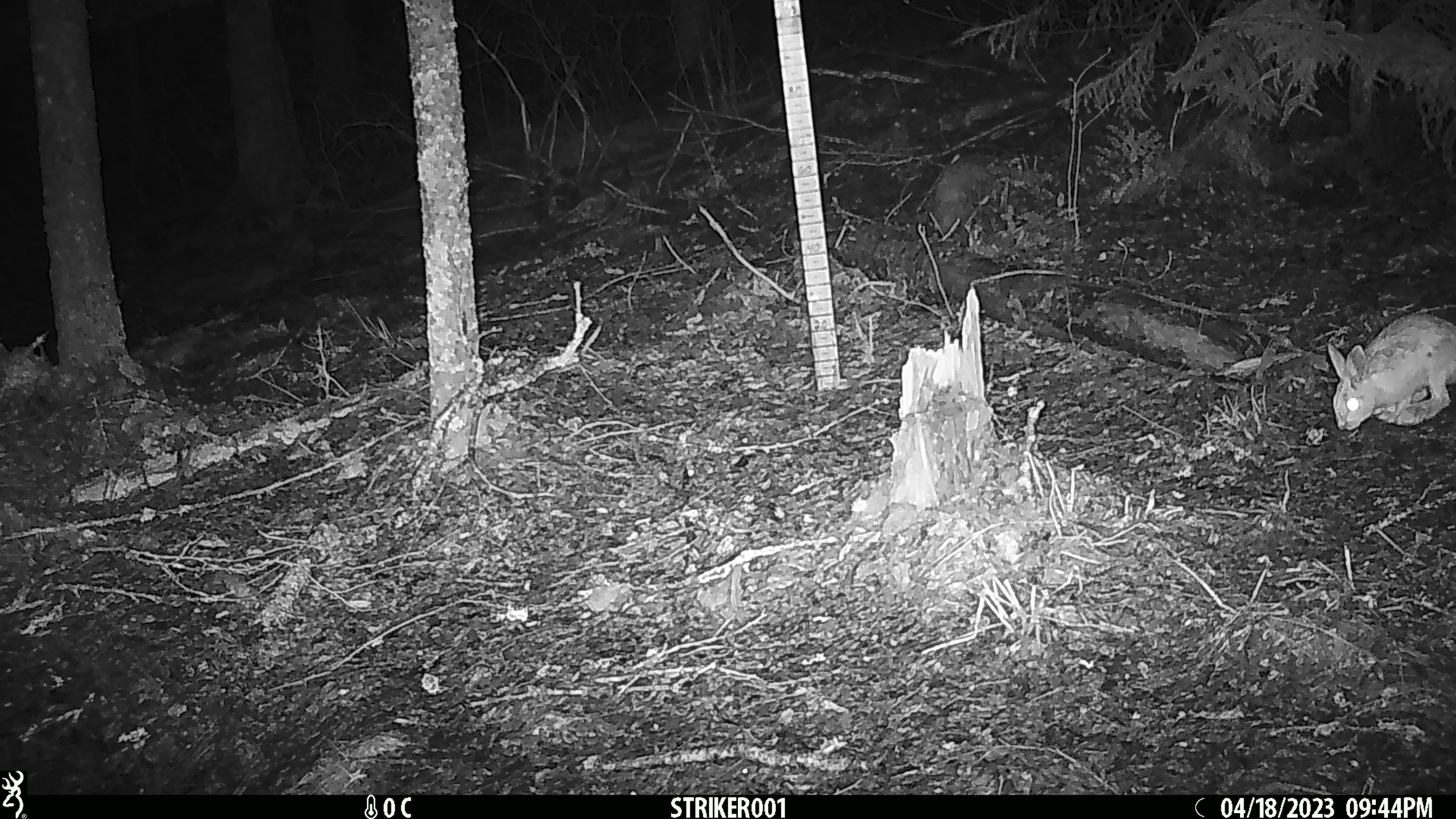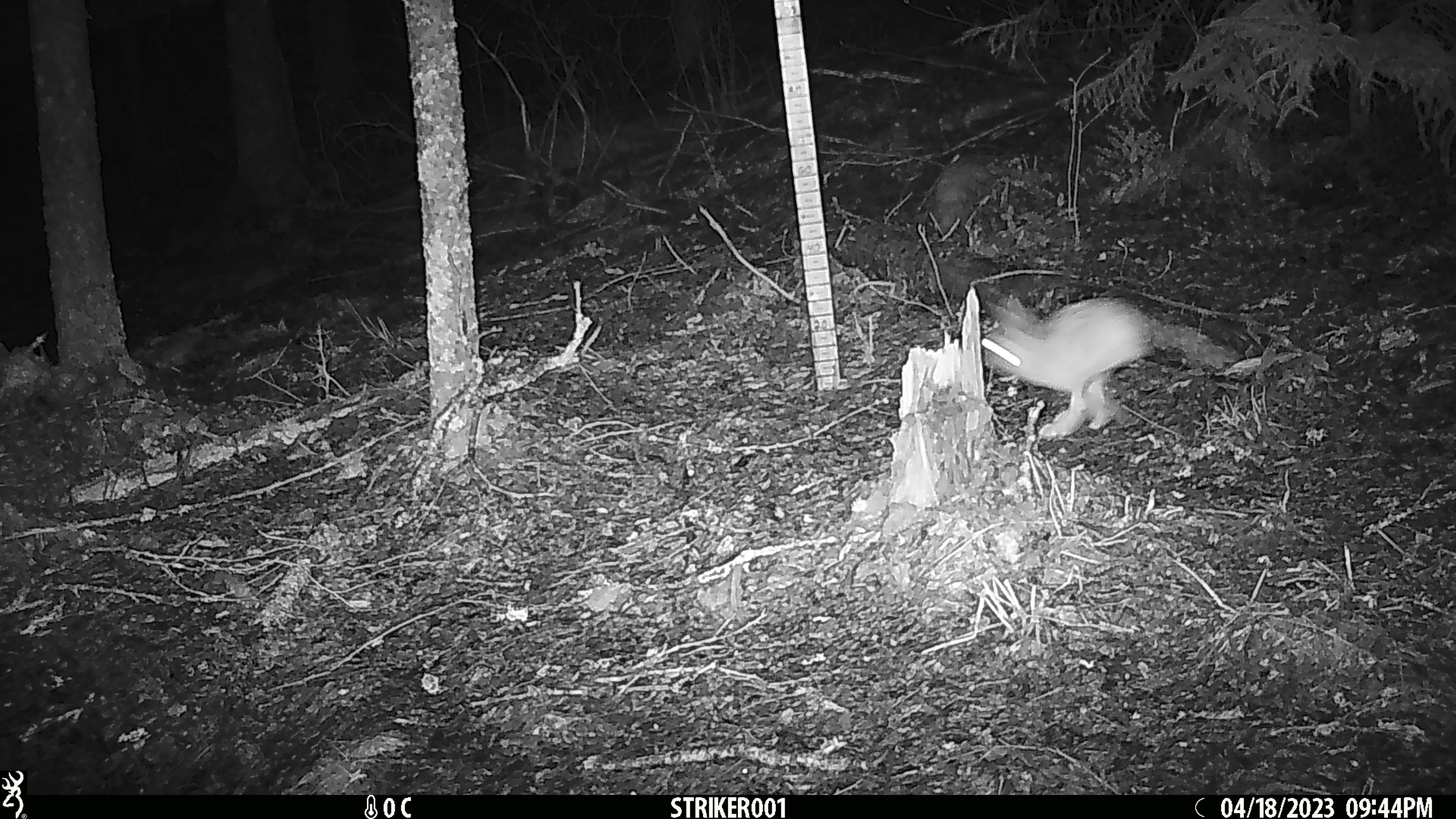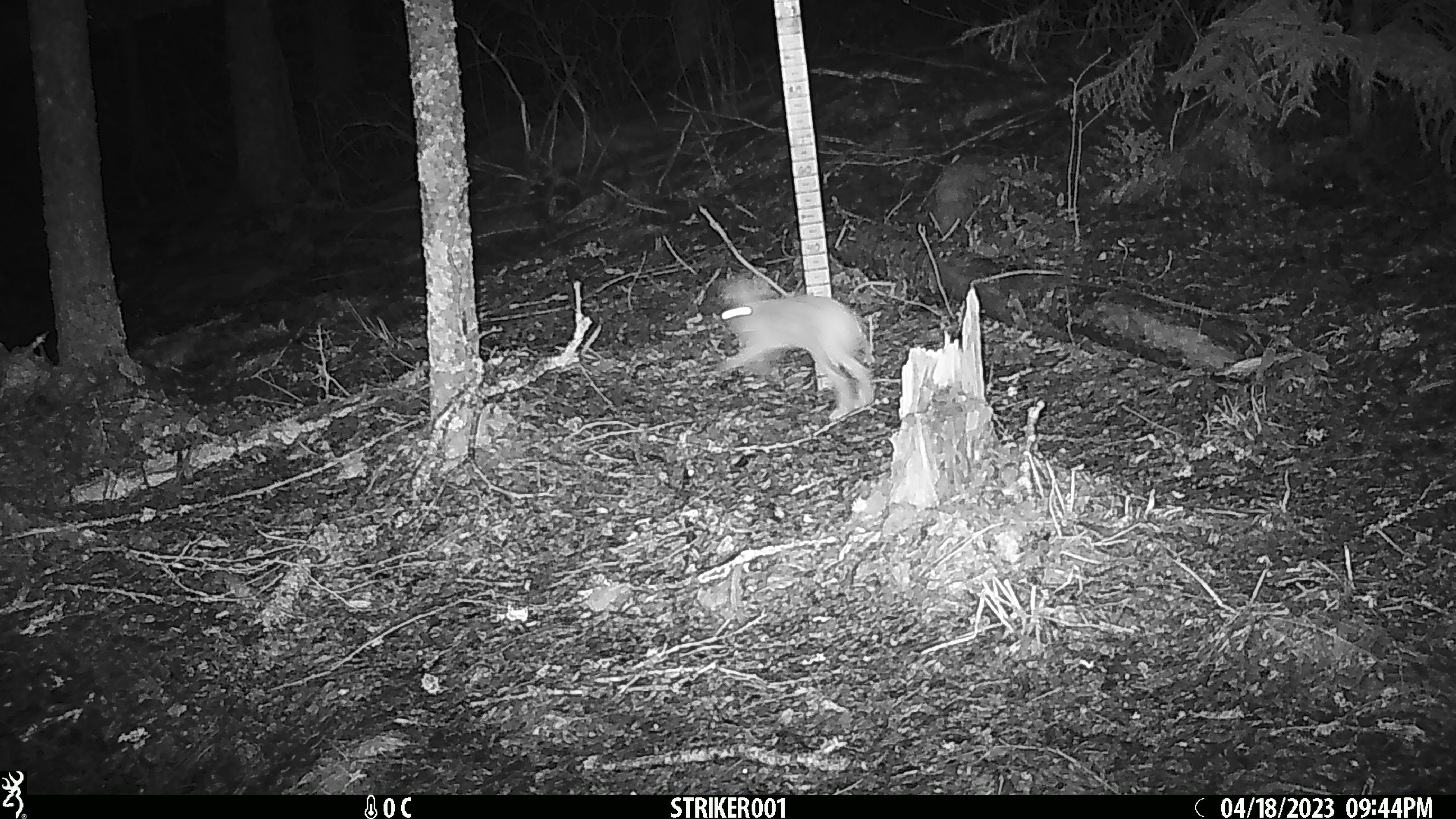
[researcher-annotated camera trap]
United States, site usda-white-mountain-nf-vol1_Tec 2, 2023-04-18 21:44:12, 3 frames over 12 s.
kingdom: Animalia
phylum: Chordata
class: Mammalia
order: Lagomorpha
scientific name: Lagomorpha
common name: rabbit or hare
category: rabbit or hare sp.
Rabbit or hare sp. (rabbit or hare) (Lagomorpha).